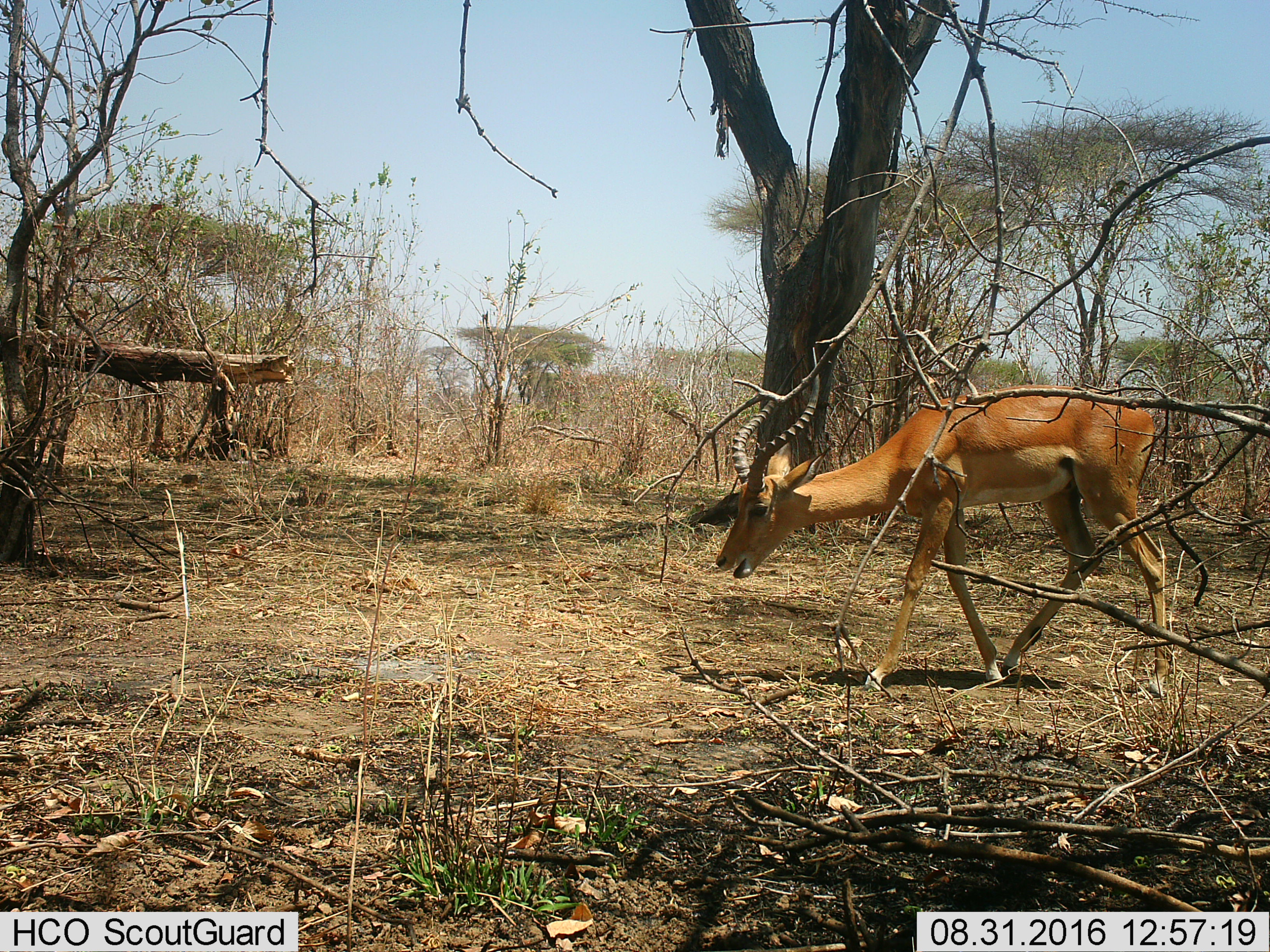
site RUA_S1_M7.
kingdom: Animalia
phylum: Chordata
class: Mammalia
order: Artiodactyla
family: Bovidae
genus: Aepyceros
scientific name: Aepyceros melampus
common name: impala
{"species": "impala (Aepyceros melampus)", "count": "1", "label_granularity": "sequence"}